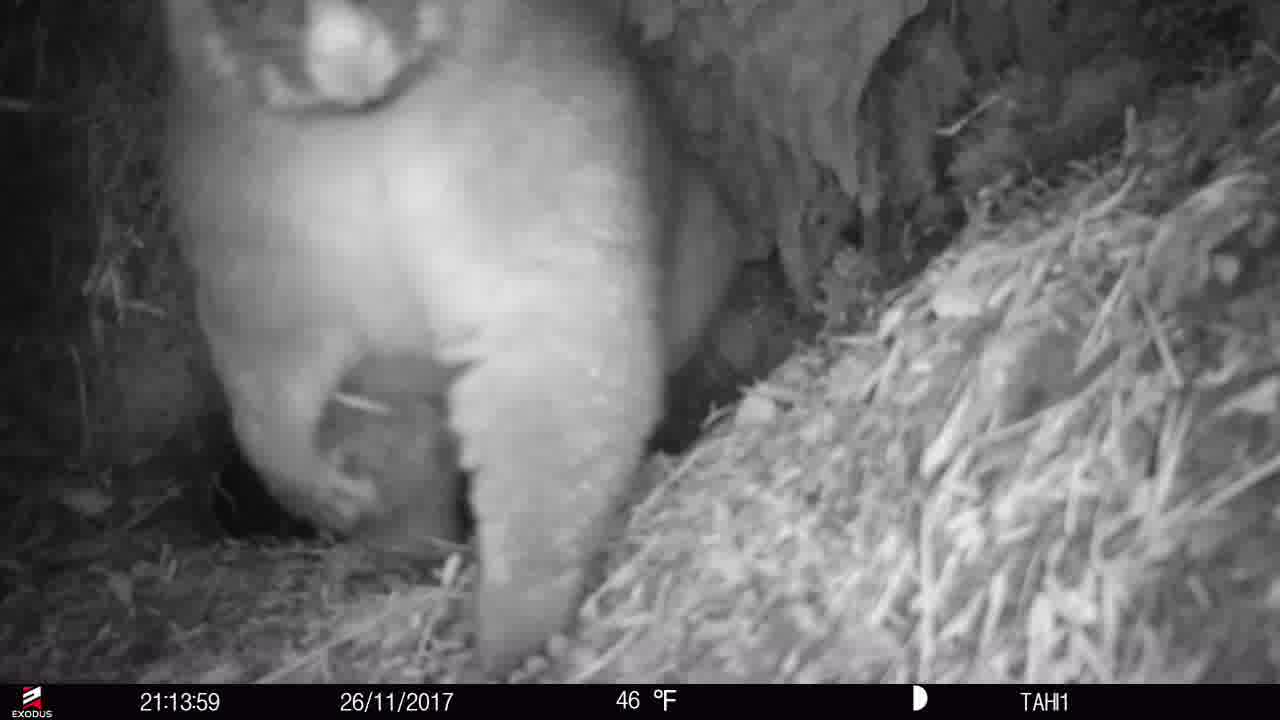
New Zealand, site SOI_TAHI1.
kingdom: Animalia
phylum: Chordata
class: Mammalia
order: Diprotodontia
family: Phalangeridae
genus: Trichosurus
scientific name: Trichosurus vulpecula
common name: common brushtail possum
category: possum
Possum (common brushtail possum) (Trichosurus vulpecula).